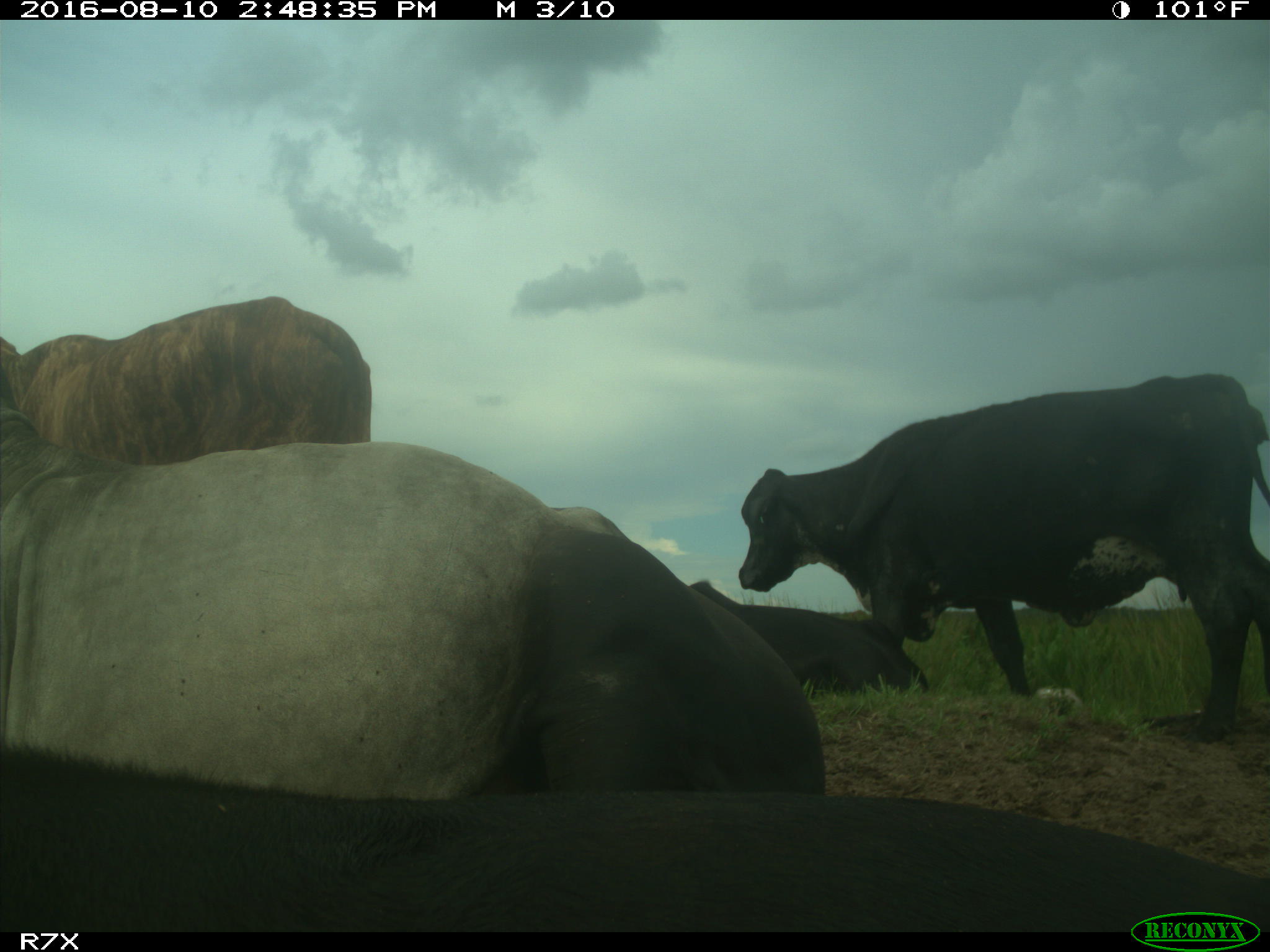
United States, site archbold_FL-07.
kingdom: Animalia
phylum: Chordata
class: Mammalia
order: Artiodactyla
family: Bovidae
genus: Bos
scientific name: Bos taurus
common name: domestic cow